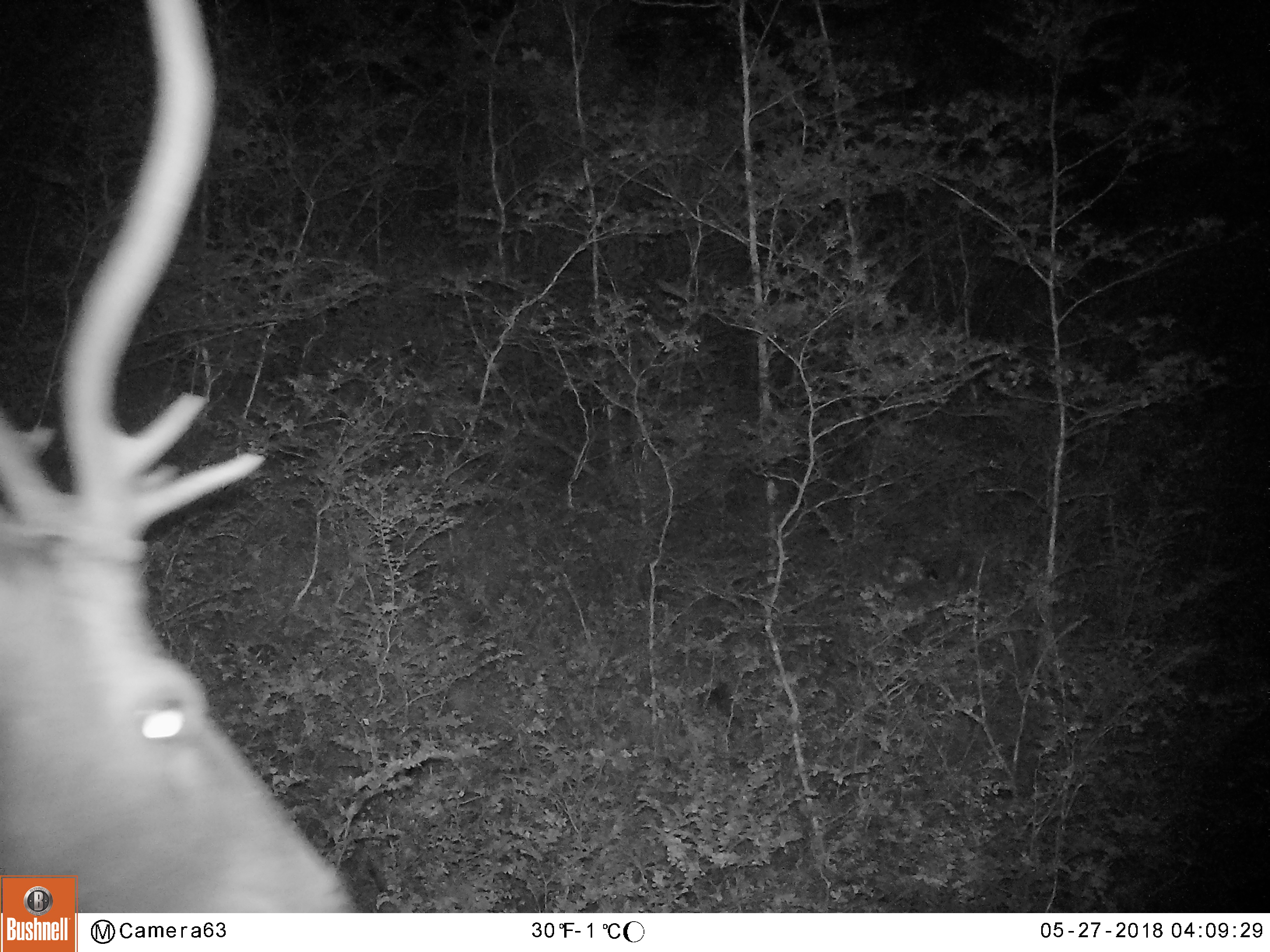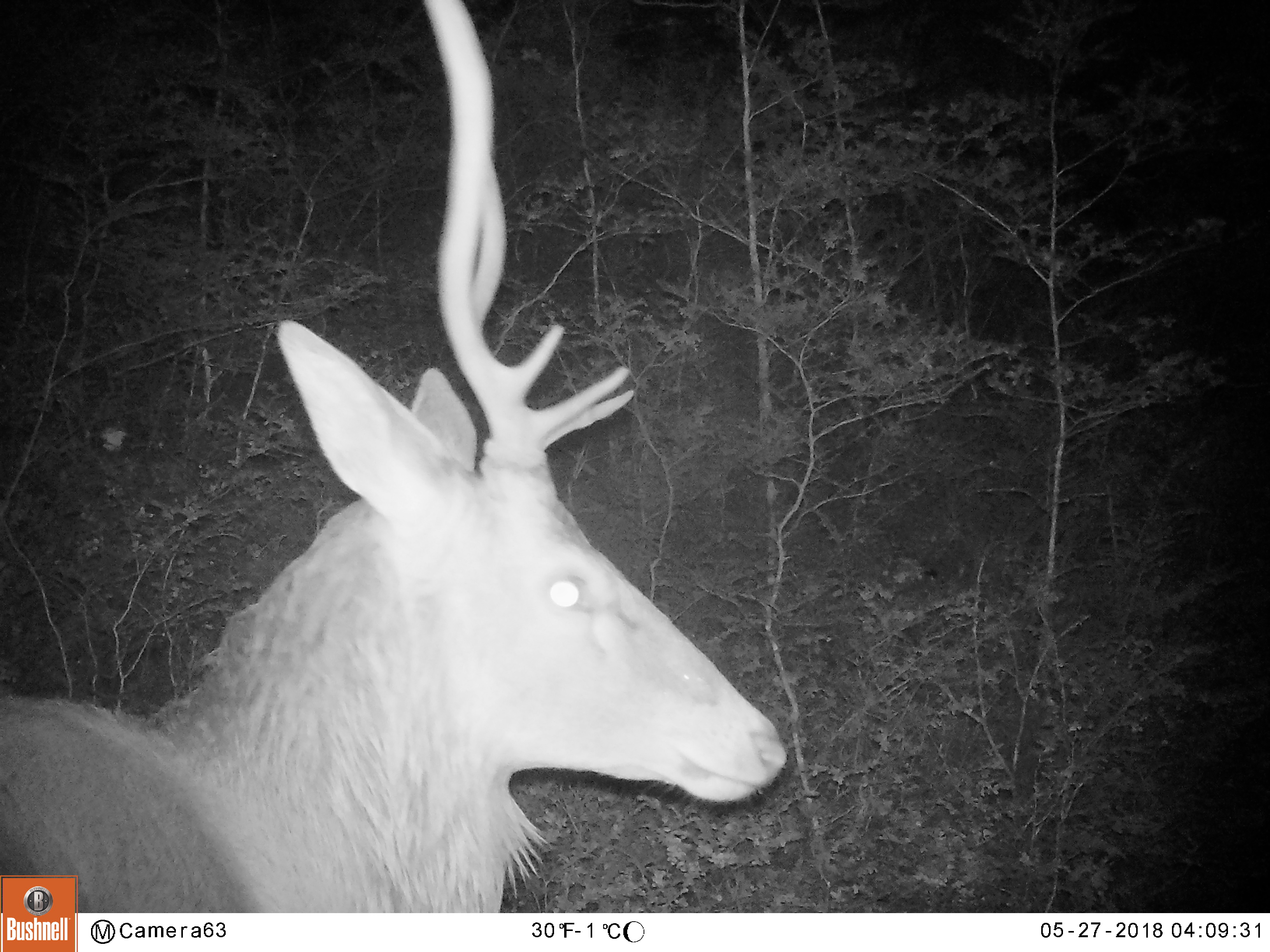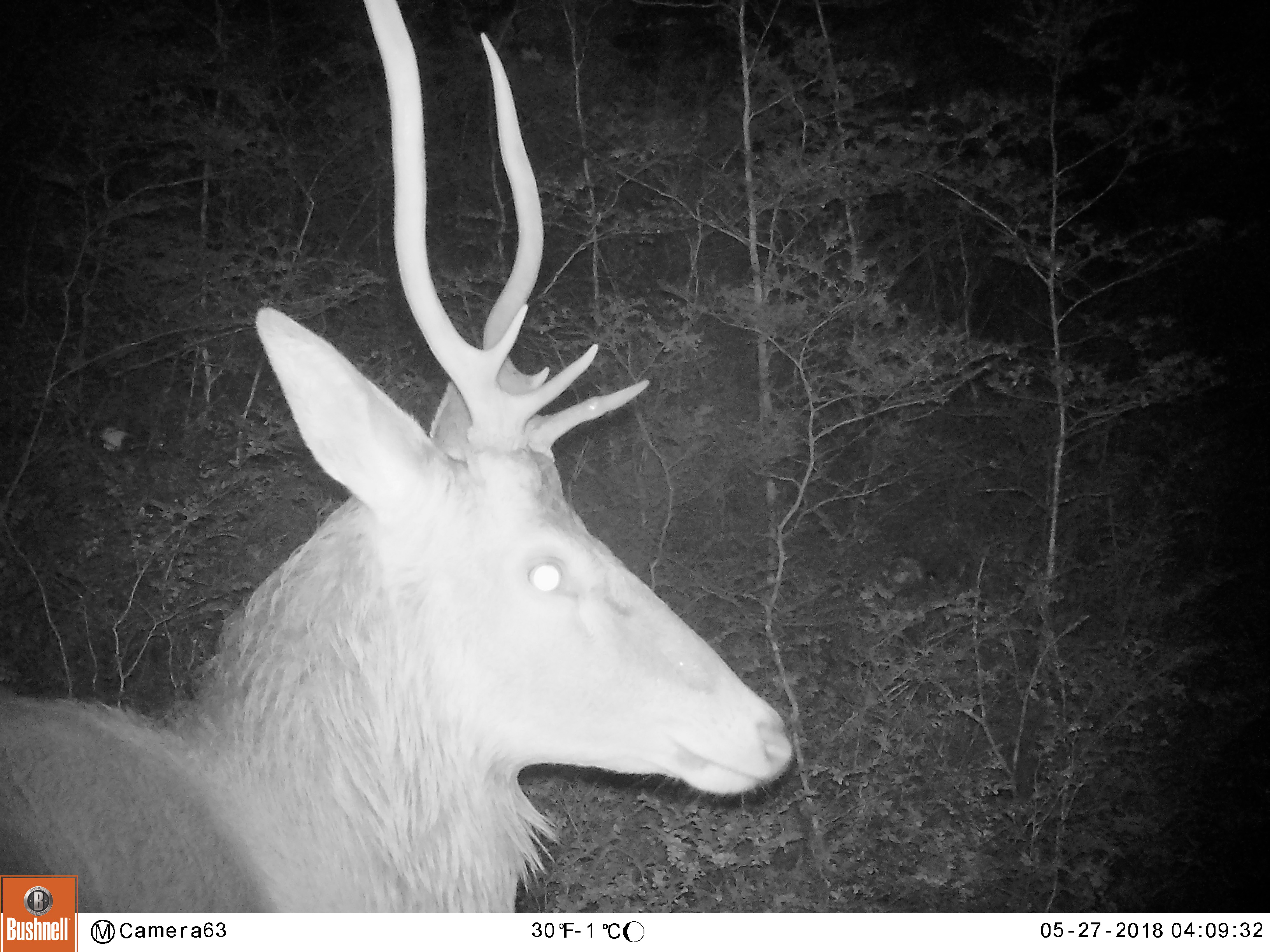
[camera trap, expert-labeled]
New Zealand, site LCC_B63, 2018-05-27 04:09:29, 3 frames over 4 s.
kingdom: Animalia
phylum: Chordata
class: Mammalia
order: Artiodactyla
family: Cervidae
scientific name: Cervidae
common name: deer